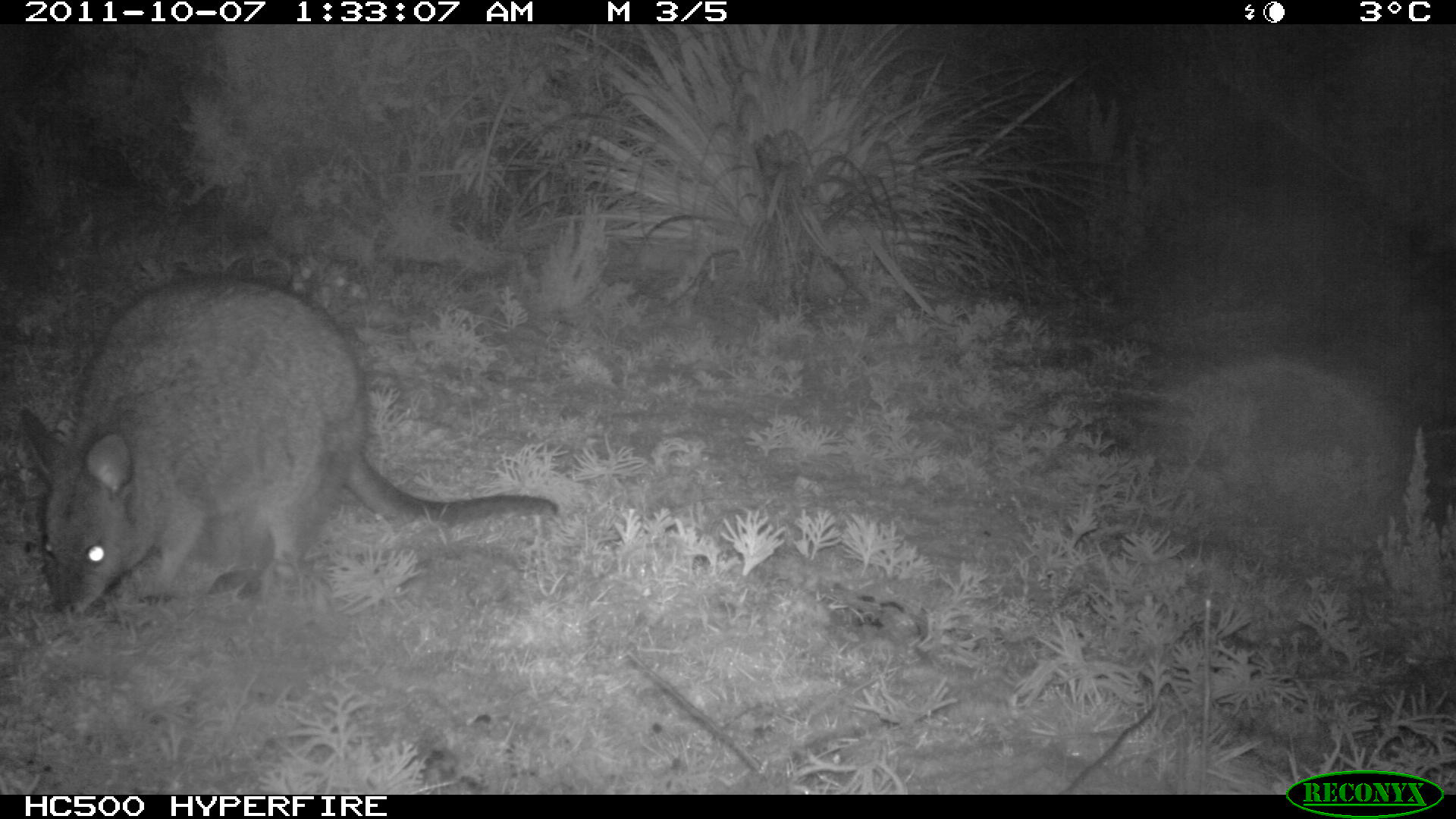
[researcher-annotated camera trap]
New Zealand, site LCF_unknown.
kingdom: Animalia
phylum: Chordata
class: Mammalia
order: Diprotodontia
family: Macropodidae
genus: Notamacropus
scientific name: Notamacropus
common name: wallaby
Wallaby (Notamacropus).